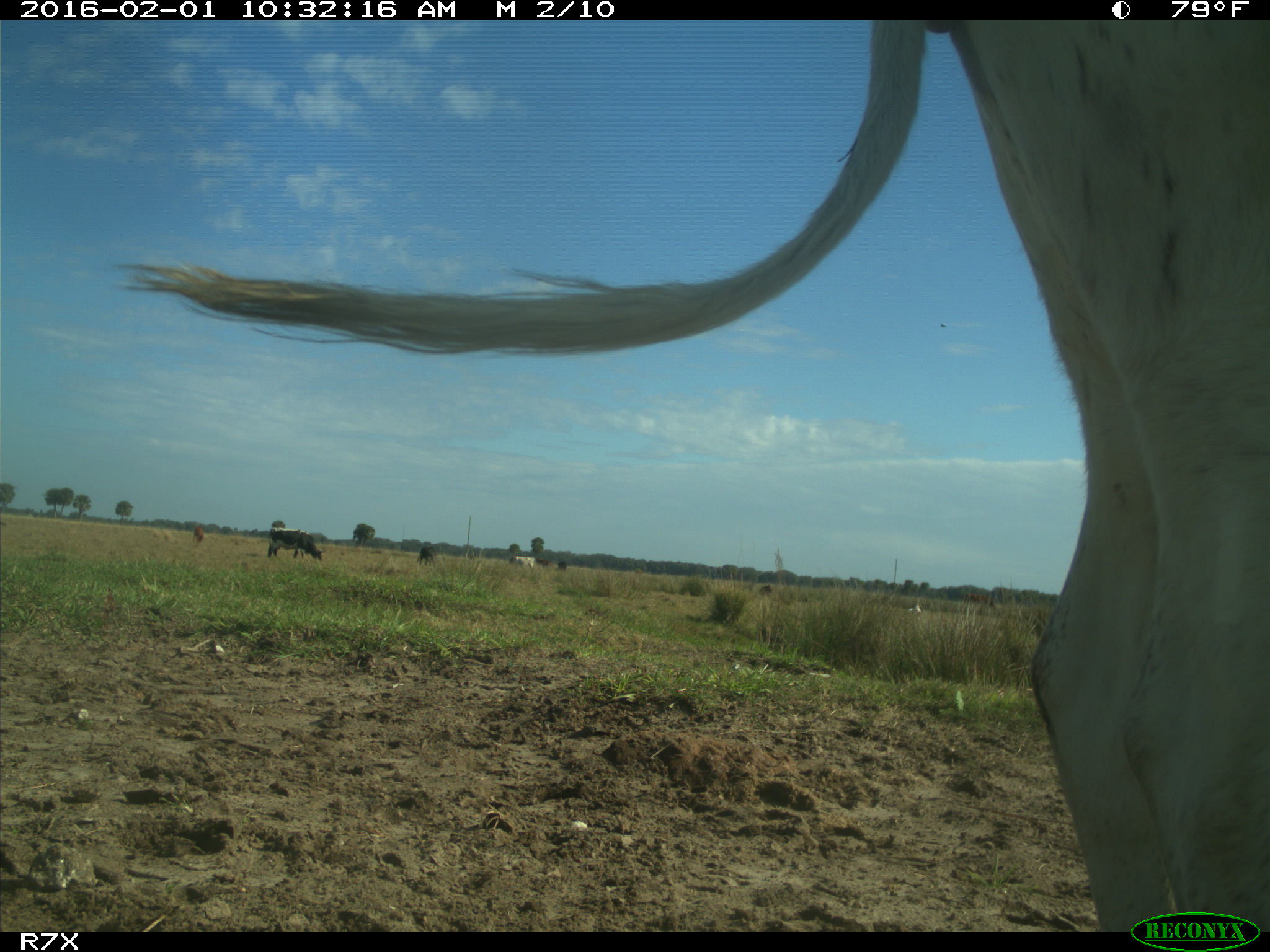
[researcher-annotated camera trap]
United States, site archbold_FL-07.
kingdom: Animalia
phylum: Chordata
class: Mammalia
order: Artiodactyla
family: Bovidae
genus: Bos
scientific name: Bos taurus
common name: domestic cow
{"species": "Bos taurus (domestic cow)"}